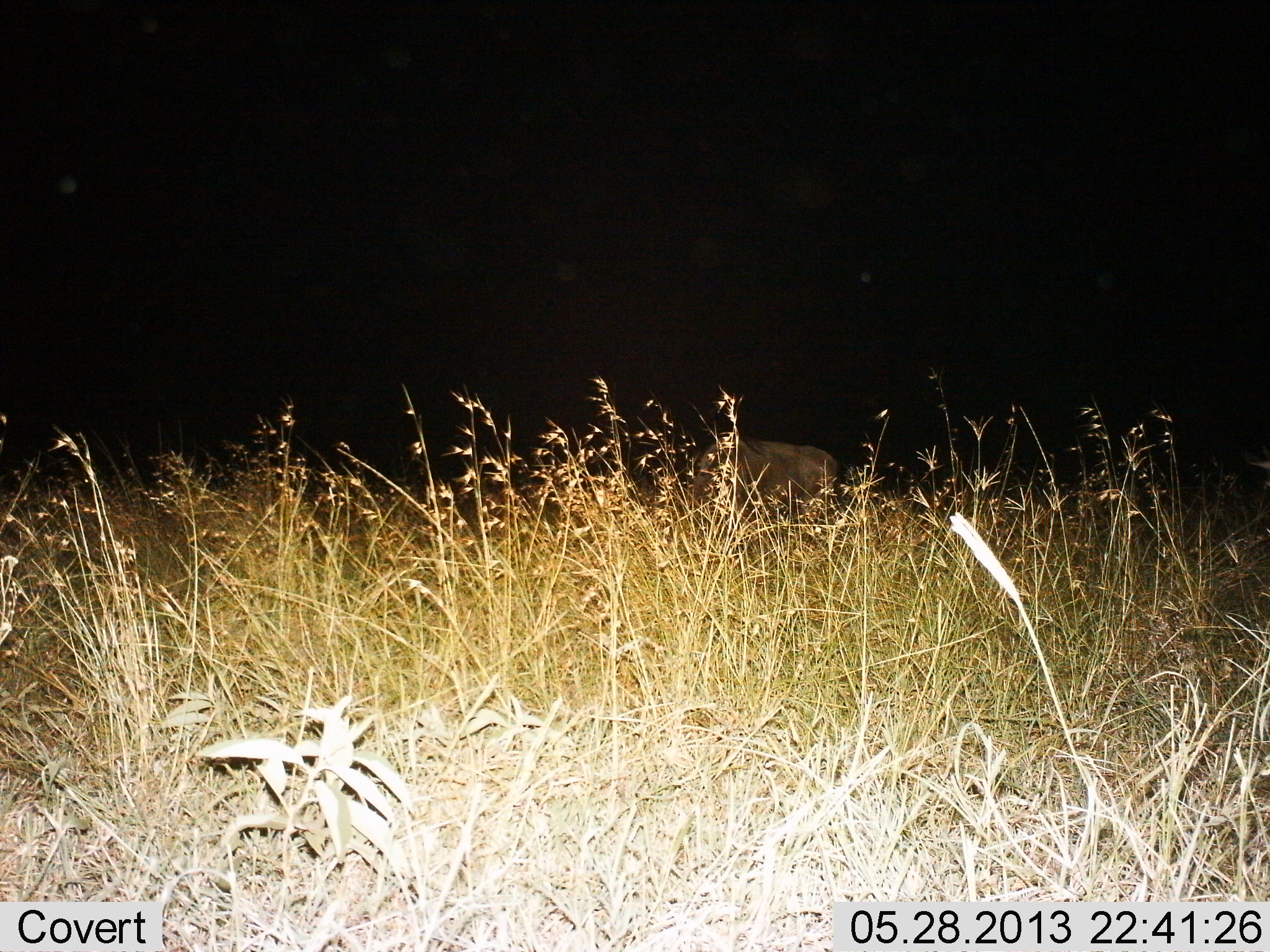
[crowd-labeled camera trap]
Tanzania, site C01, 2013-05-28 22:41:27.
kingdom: Animalia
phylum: Chordata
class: Mammalia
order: Artiodactyla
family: Bovidae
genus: Connochaetes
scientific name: Connochaetes taurinus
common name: blue wildebeest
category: wildebeest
Wildebeest (blue wildebeest) (Connochaetes taurinus), count 1. Behavior (volunteer vote fractions): standing 56%, resting 6%, moving 0%, interacting 0%. Young present (vote fraction): 0%. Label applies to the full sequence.